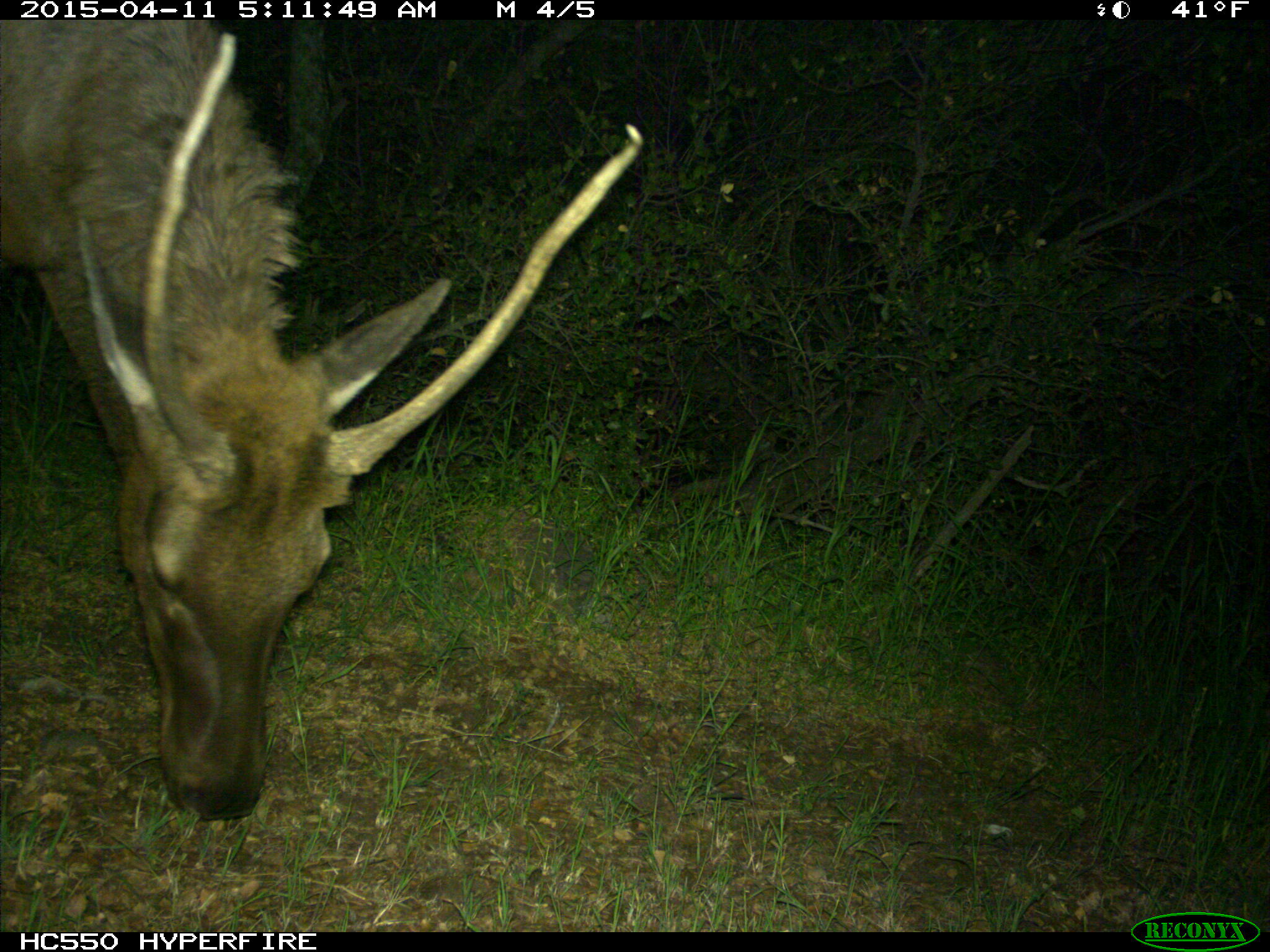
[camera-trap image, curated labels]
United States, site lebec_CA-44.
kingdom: Animalia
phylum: Chordata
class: Mammalia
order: Artiodactyla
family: Cervidae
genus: Cervus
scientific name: Cervus canadensis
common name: elk